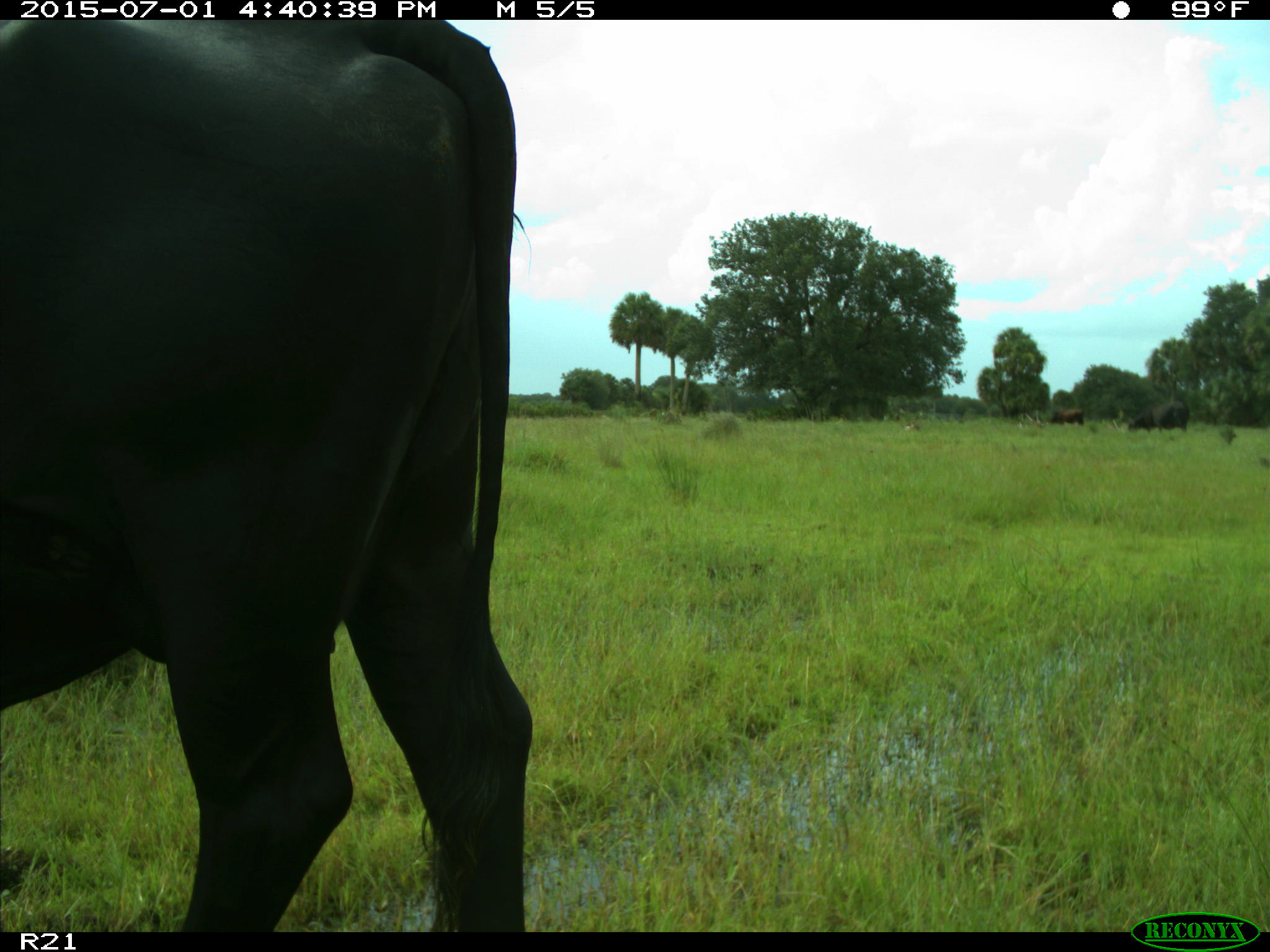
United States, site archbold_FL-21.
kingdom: Animalia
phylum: Chordata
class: Mammalia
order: Artiodactyla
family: Bovidae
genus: Bos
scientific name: Bos taurus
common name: domestic cow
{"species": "Bos taurus (domestic cow)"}